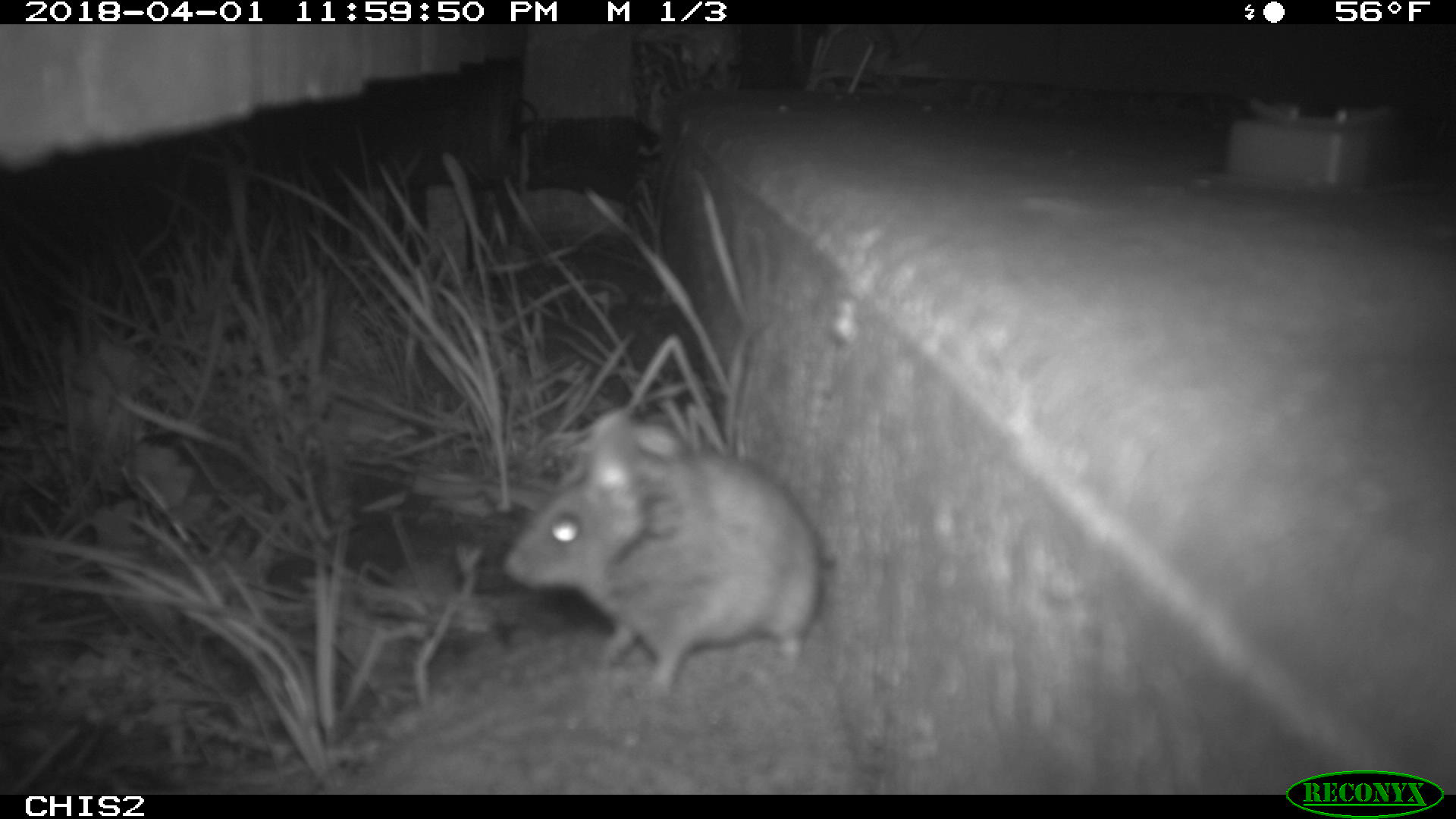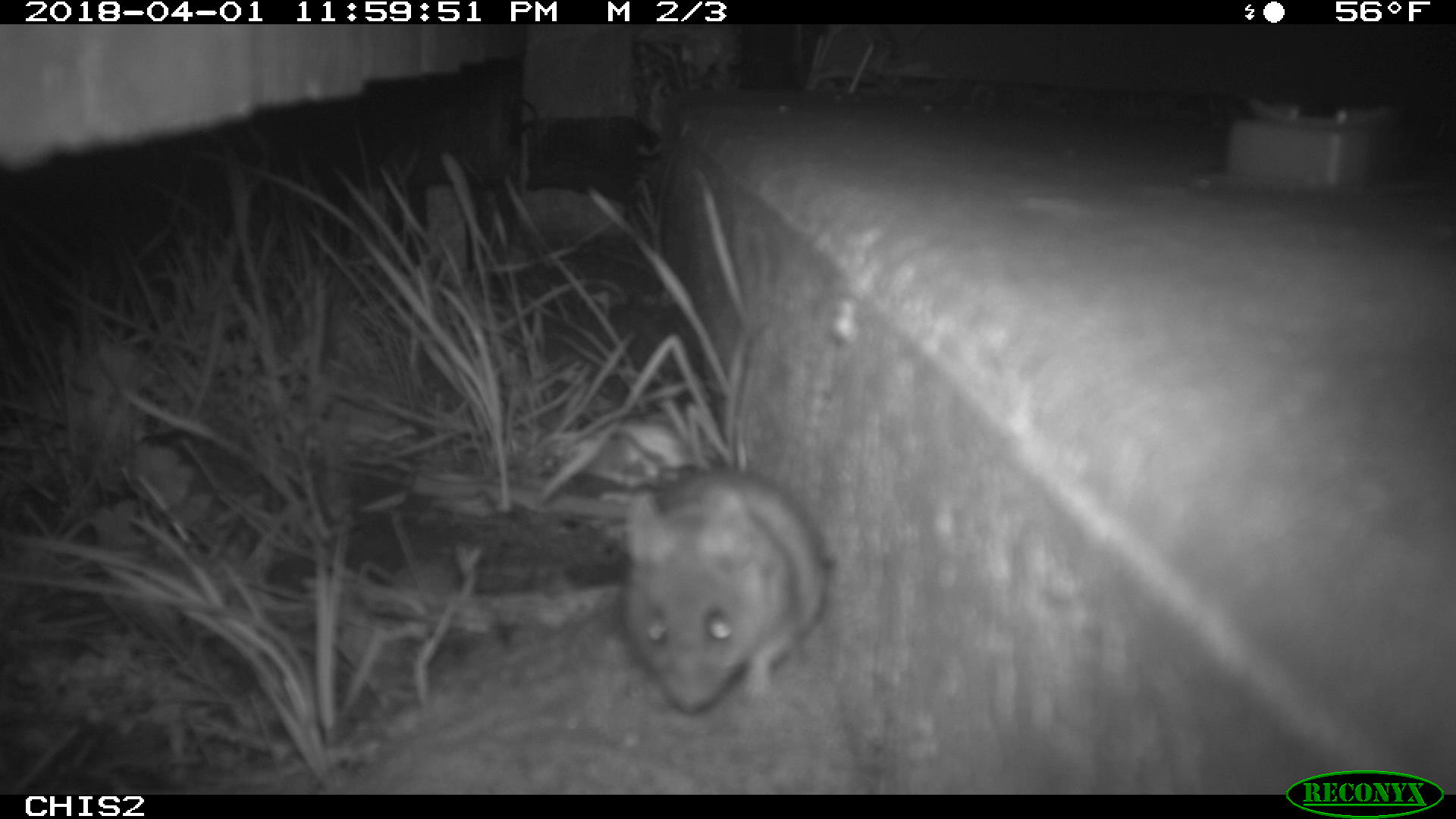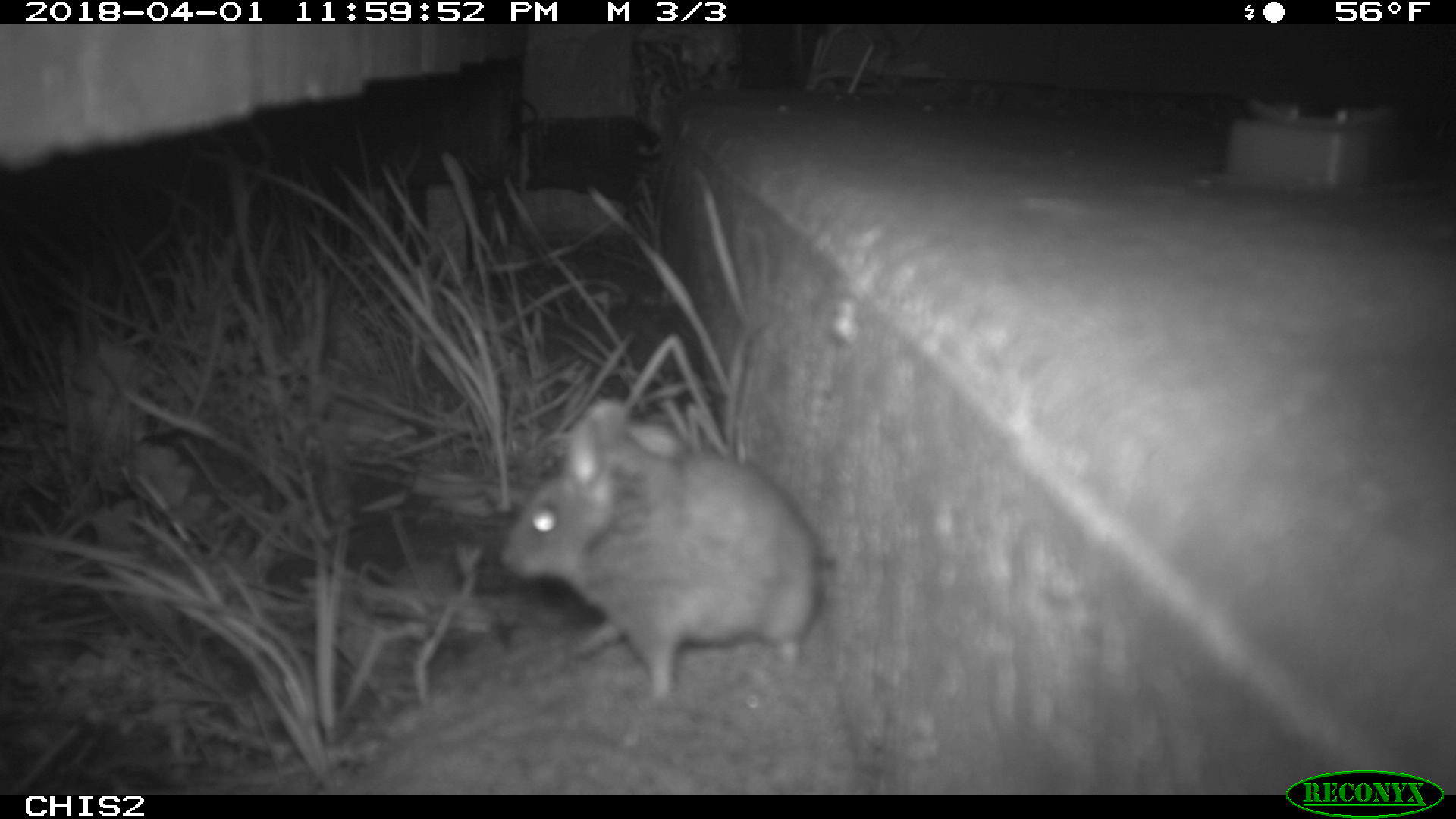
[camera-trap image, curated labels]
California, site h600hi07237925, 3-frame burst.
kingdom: Animalia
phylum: Chordata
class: Mammalia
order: Rodentia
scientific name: Rodentia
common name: rodent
Rodent (Rodentia).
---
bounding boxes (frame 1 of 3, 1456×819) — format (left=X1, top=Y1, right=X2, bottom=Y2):
rodent: (left=504, top=410, right=821, bottom=699)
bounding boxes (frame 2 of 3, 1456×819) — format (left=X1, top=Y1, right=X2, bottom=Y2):
rodent: (left=617, top=469, right=828, bottom=715)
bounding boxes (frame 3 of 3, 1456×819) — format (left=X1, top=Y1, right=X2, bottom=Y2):
rodent: (left=498, top=397, right=836, bottom=711)